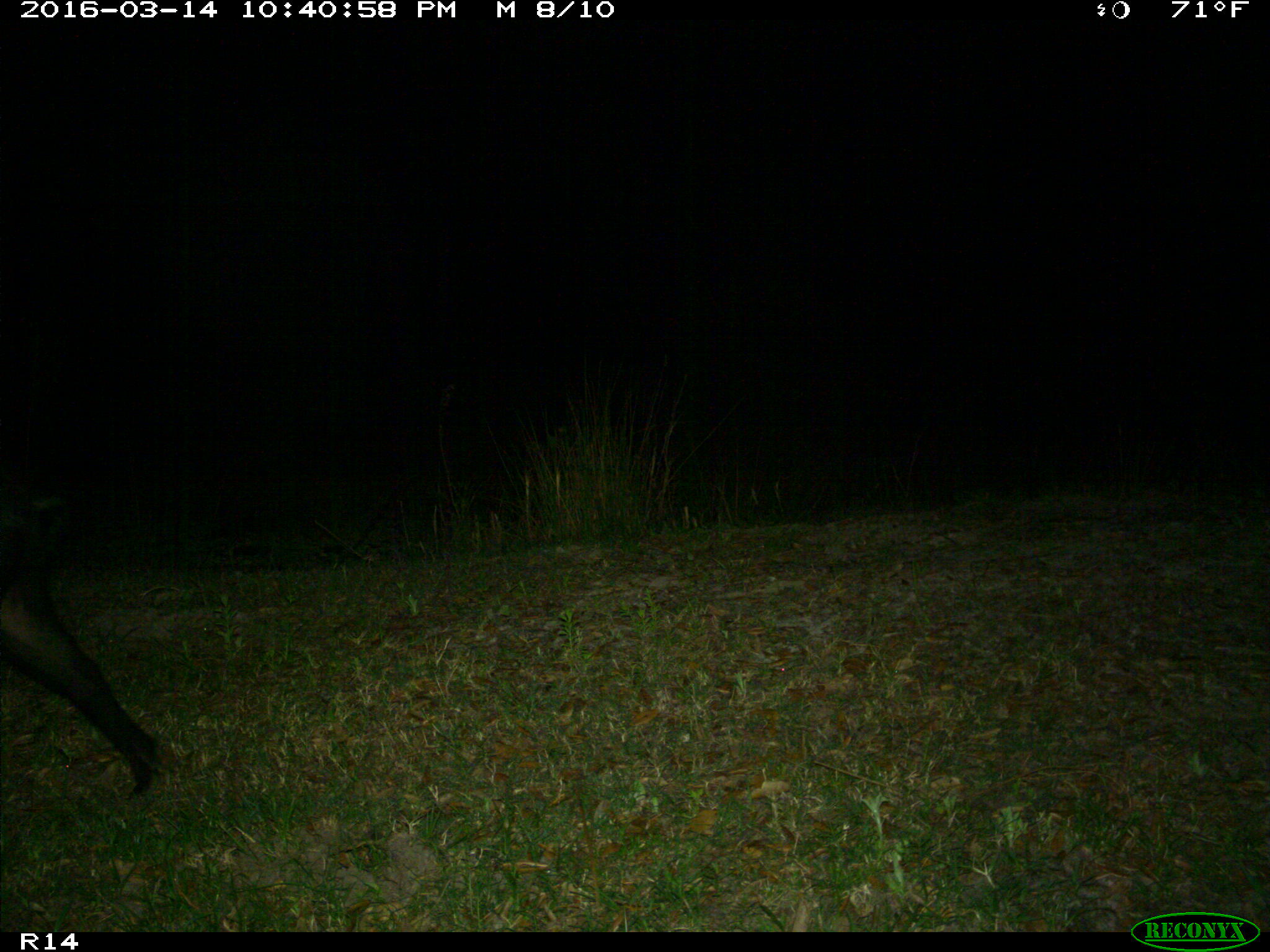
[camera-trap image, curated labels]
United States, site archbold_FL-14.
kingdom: Animalia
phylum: Chordata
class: Mammalia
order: Artiodactyla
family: Suidae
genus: Sus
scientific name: Sus scrofa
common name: wild boar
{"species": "Sus scrofa (wild boar)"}